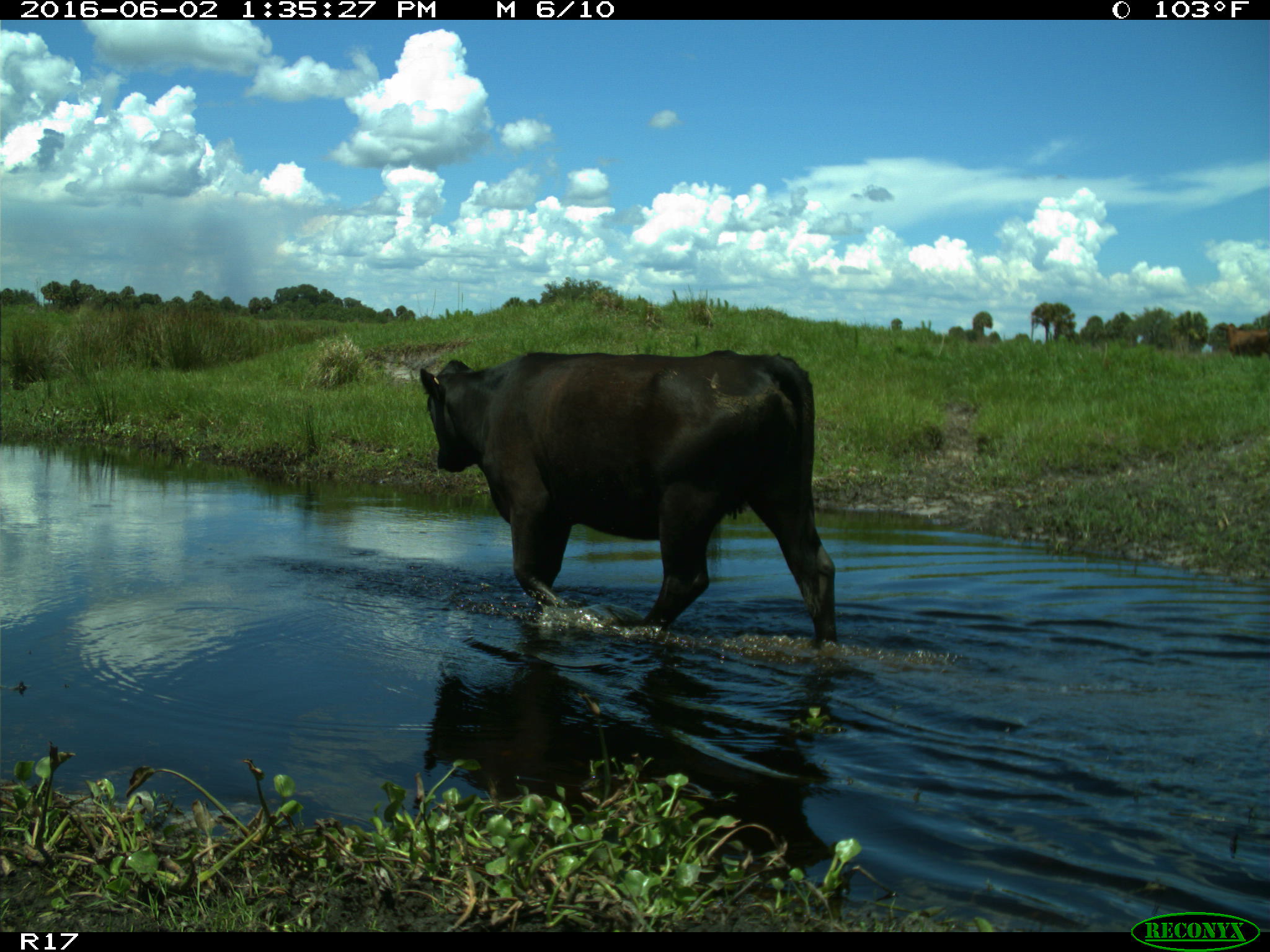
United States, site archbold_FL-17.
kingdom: Animalia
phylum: Chordata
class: Mammalia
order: Artiodactyla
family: Bovidae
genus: Bos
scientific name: Bos taurus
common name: domestic cow